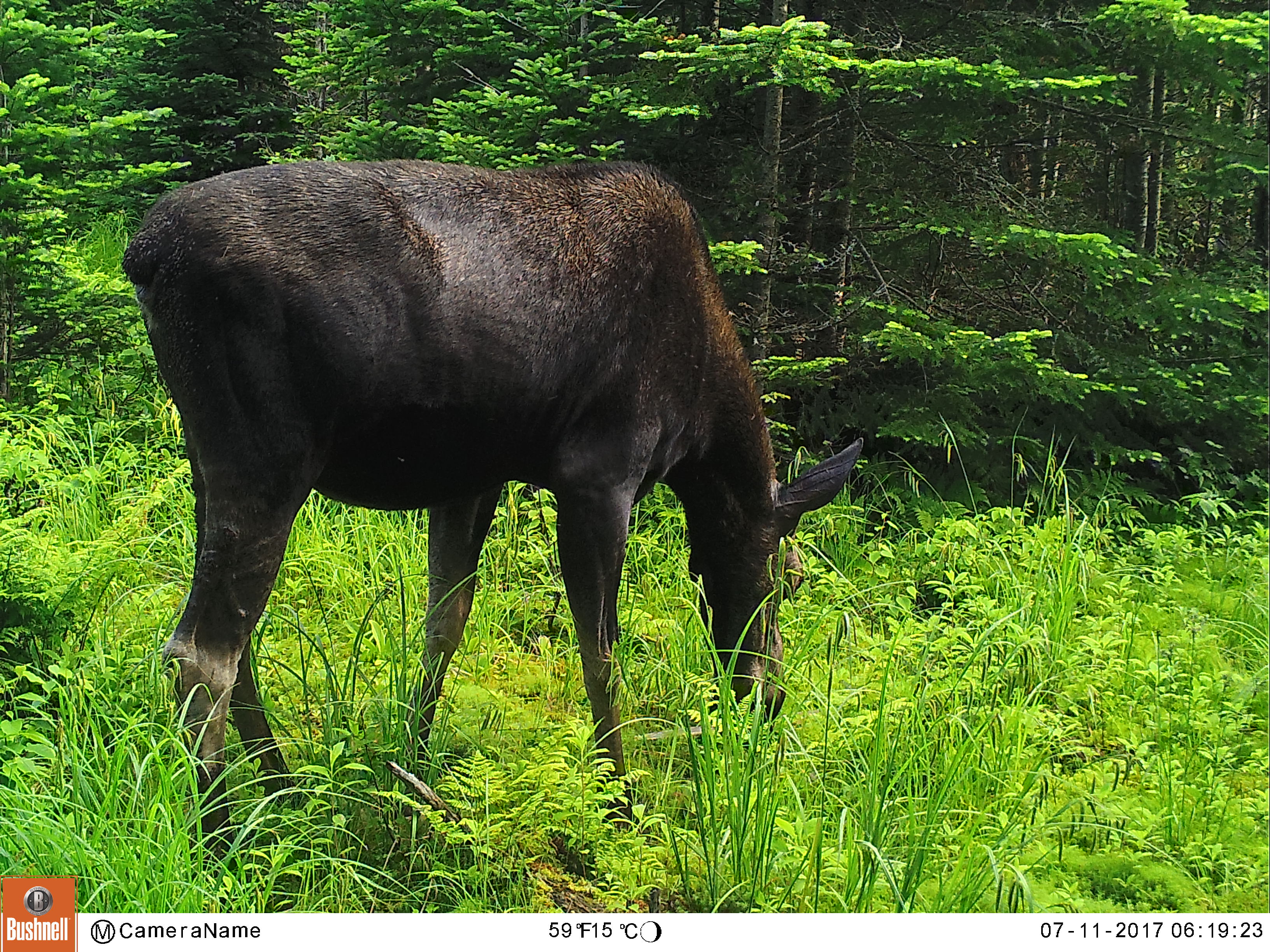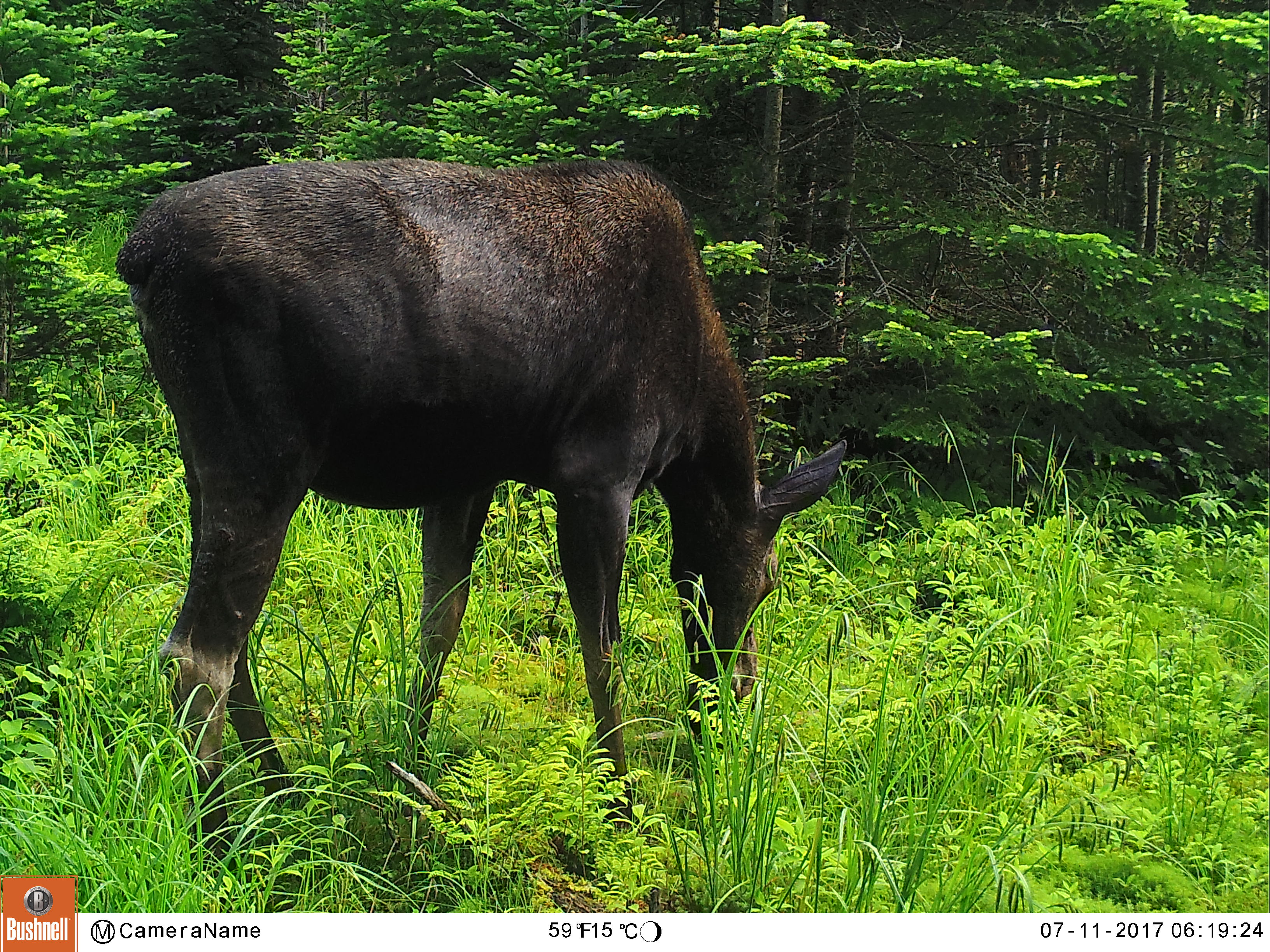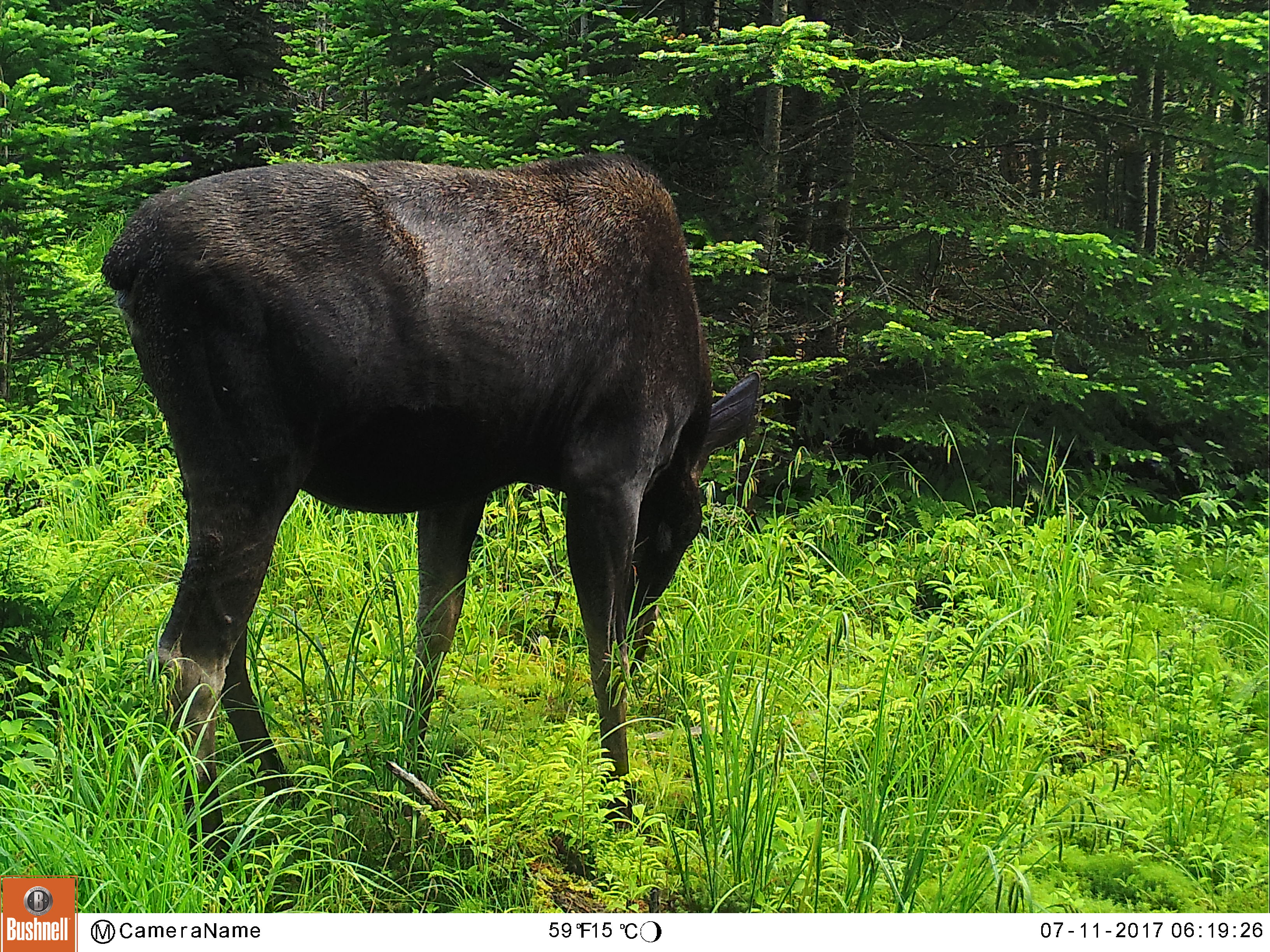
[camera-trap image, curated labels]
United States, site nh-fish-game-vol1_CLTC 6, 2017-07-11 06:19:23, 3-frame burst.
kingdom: Animalia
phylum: Chordata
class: Mammalia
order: Artiodactyla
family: Cervidae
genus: Alces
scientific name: Alces alces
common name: moose